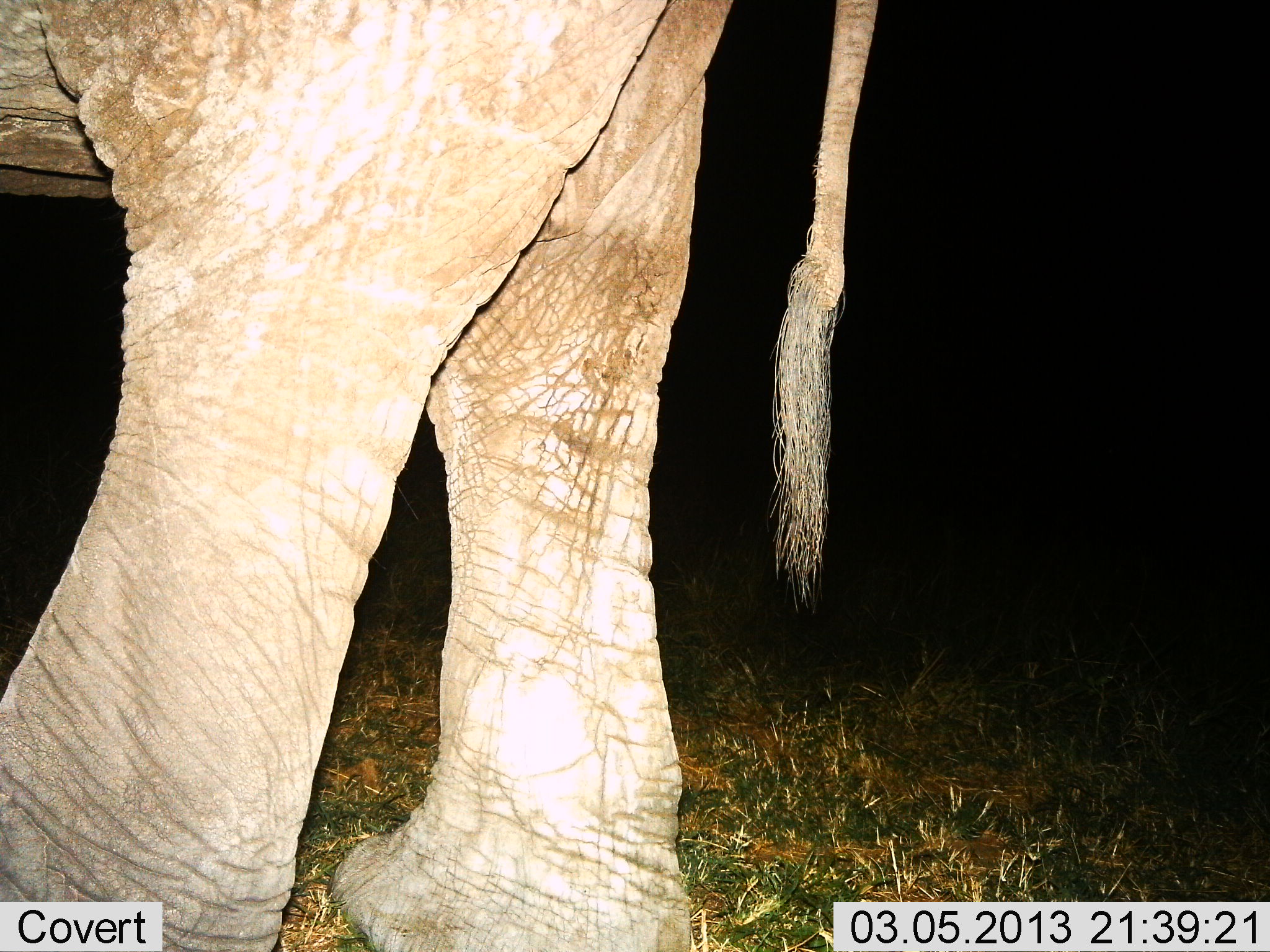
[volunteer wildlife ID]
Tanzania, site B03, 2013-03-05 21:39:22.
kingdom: Animalia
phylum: Chordata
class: Mammalia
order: Proboscidea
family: Elephantidae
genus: Loxodonta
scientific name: Loxodonta africana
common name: african bush elephant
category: elephant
Elephant (african bush elephant) (Loxodonta africana), count 1. Behavior (volunteer vote fractions): standing 71%, resting 4%, moving 25%, interacting 0%. Young present (vote fraction): 0%. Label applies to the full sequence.